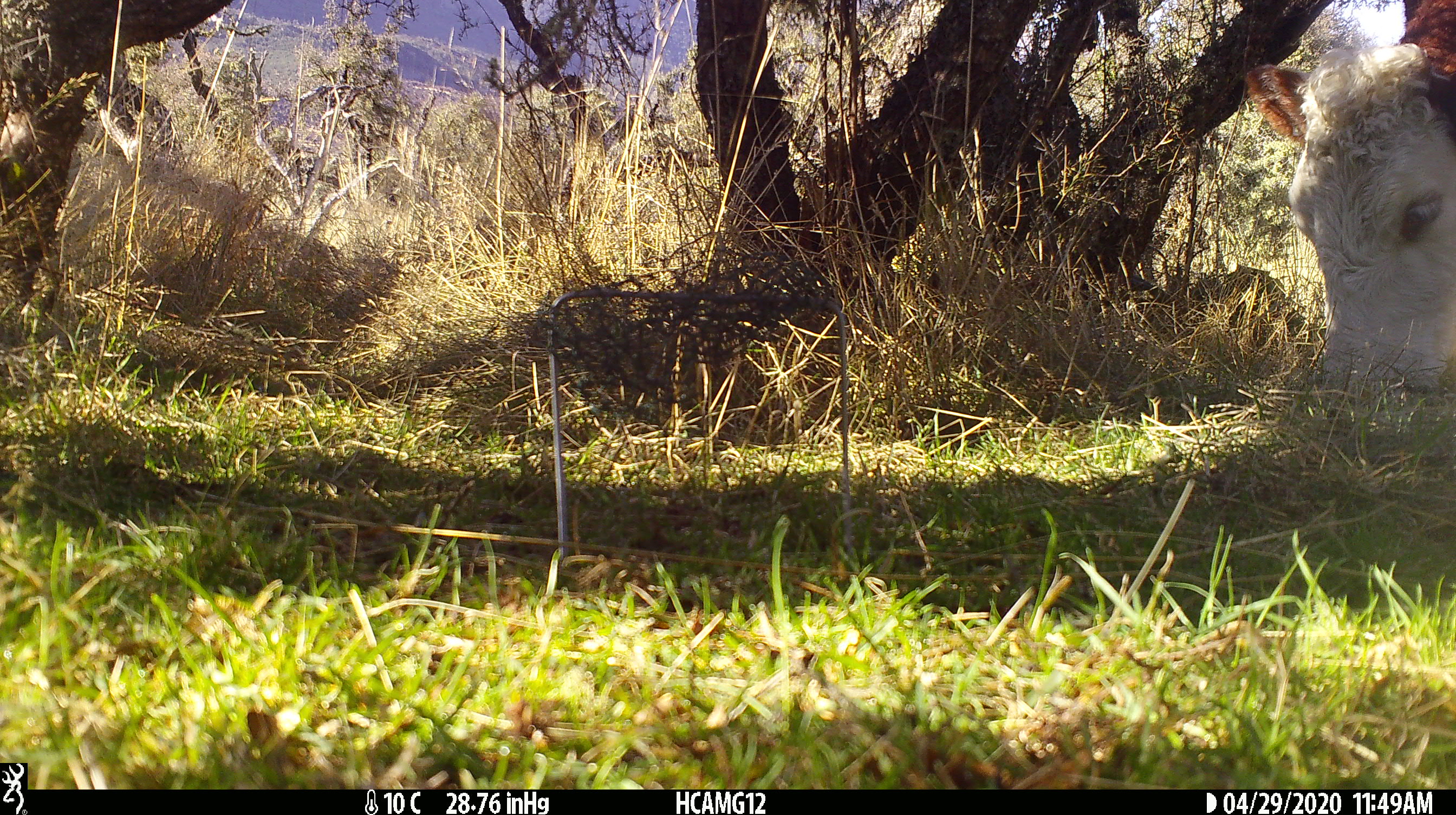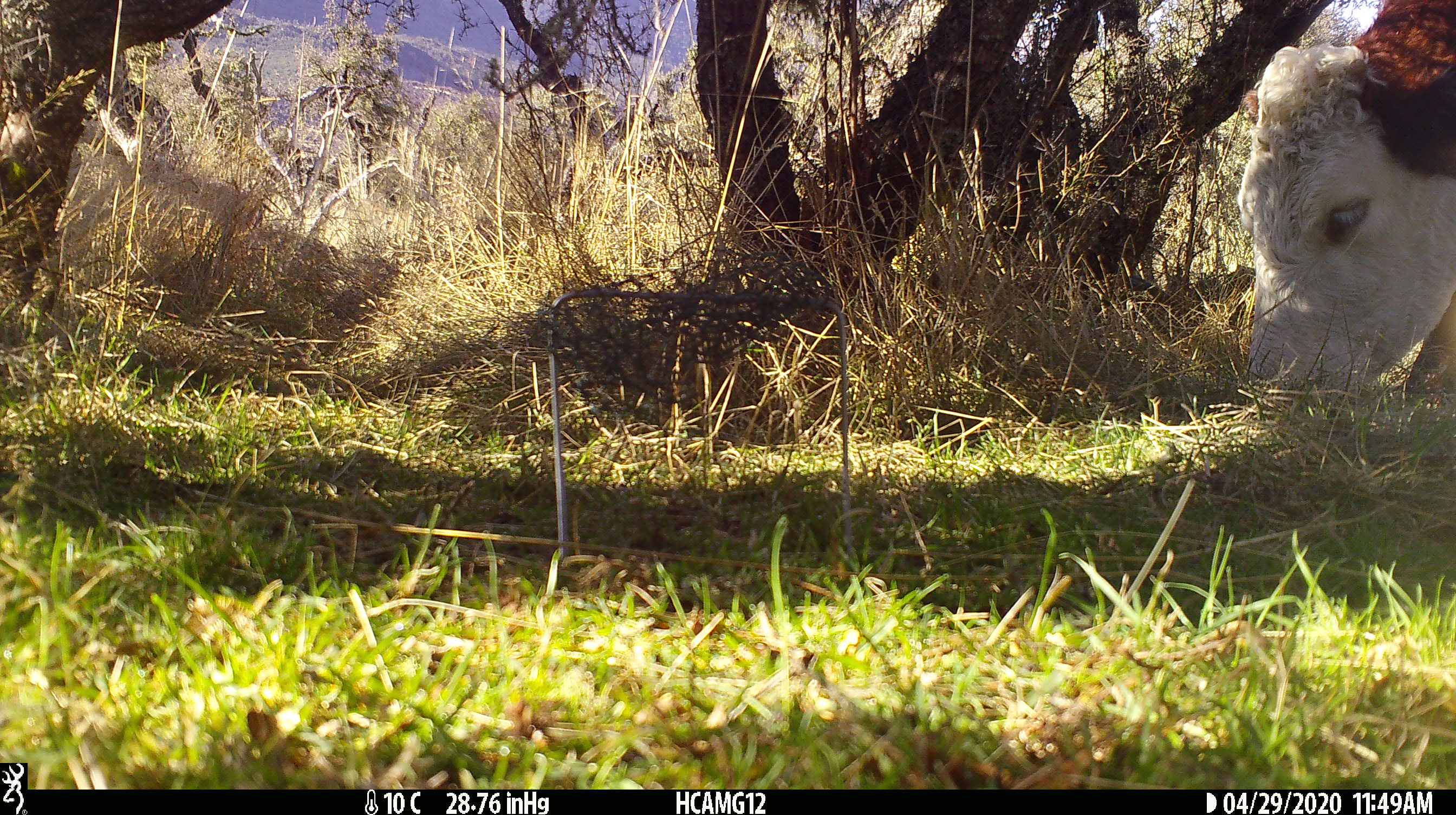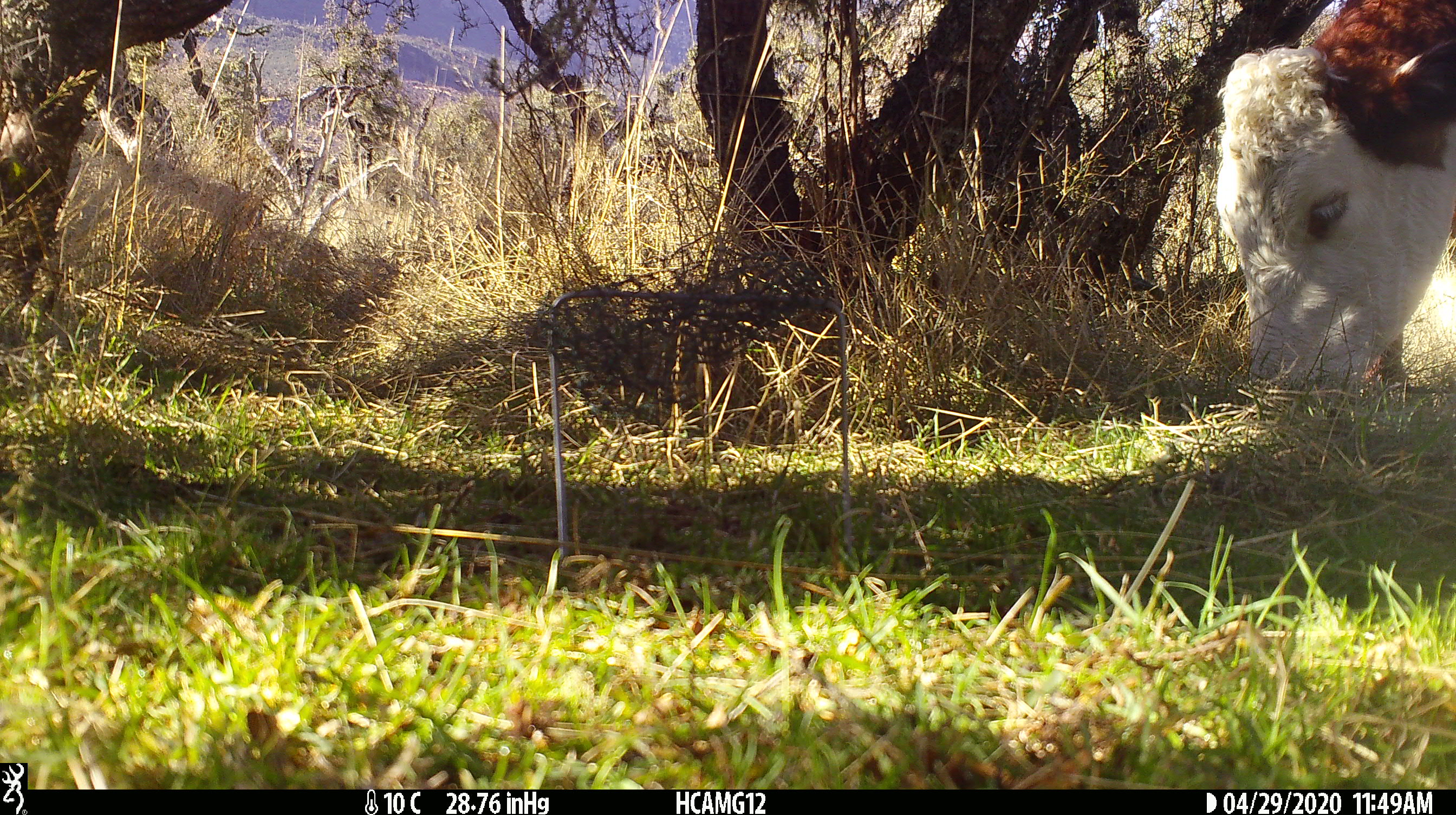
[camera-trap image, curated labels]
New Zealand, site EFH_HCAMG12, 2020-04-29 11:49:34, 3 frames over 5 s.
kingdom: Animalia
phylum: Chordata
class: Mammalia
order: Artiodactyla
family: Bovidae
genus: Bos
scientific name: Bos taurus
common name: domestic cow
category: cow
Cow (domestic cow) (Bos taurus).